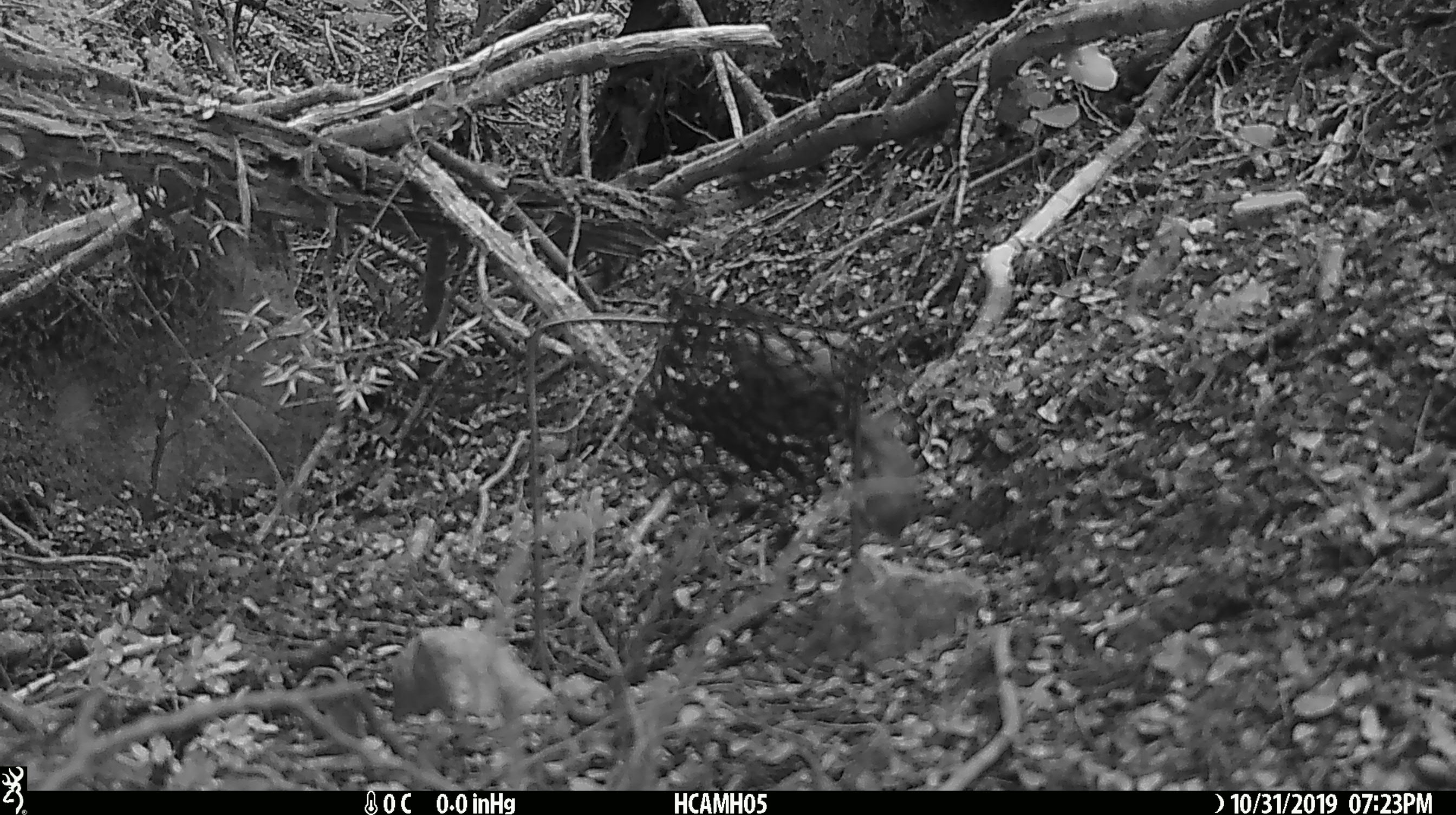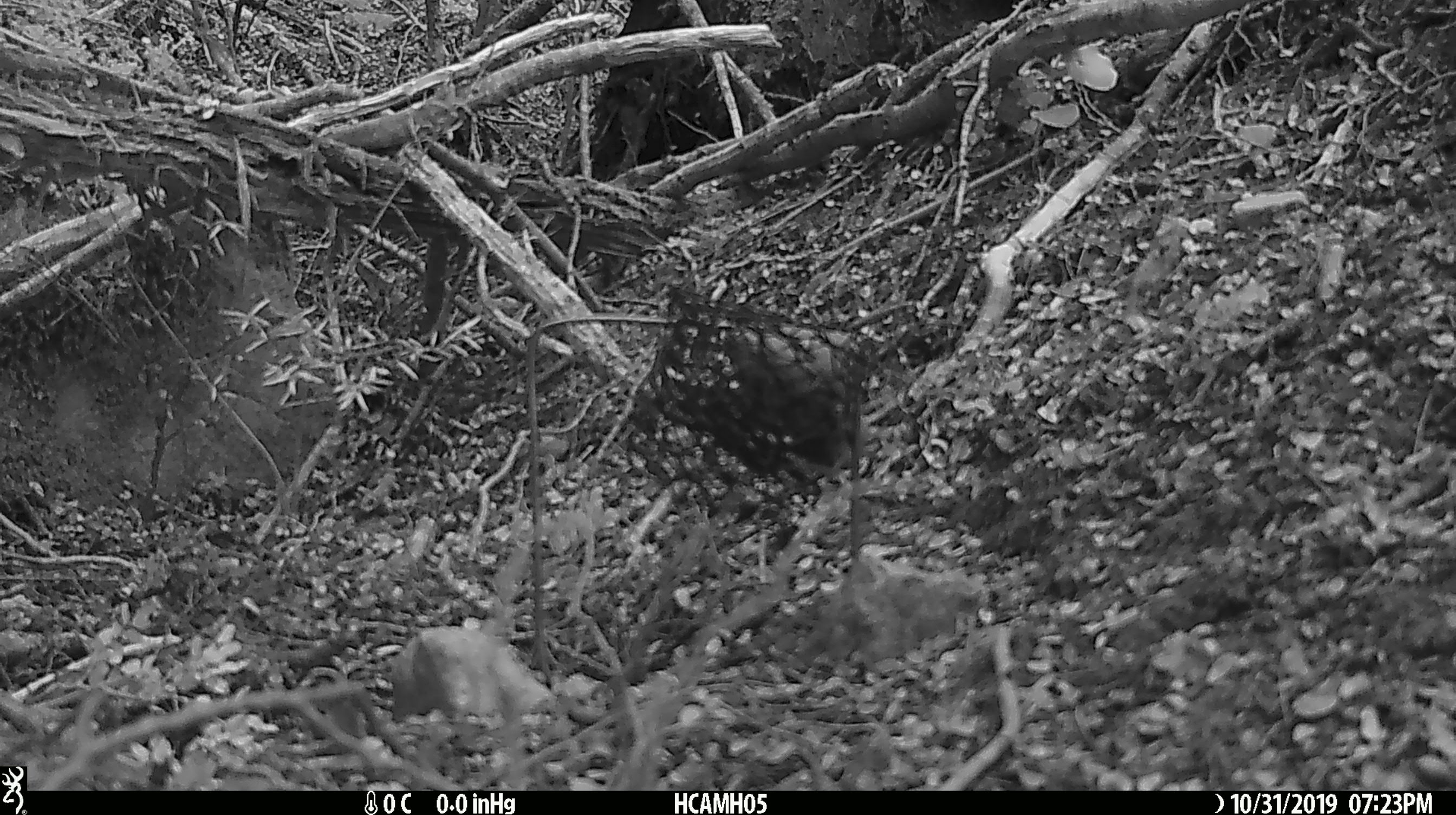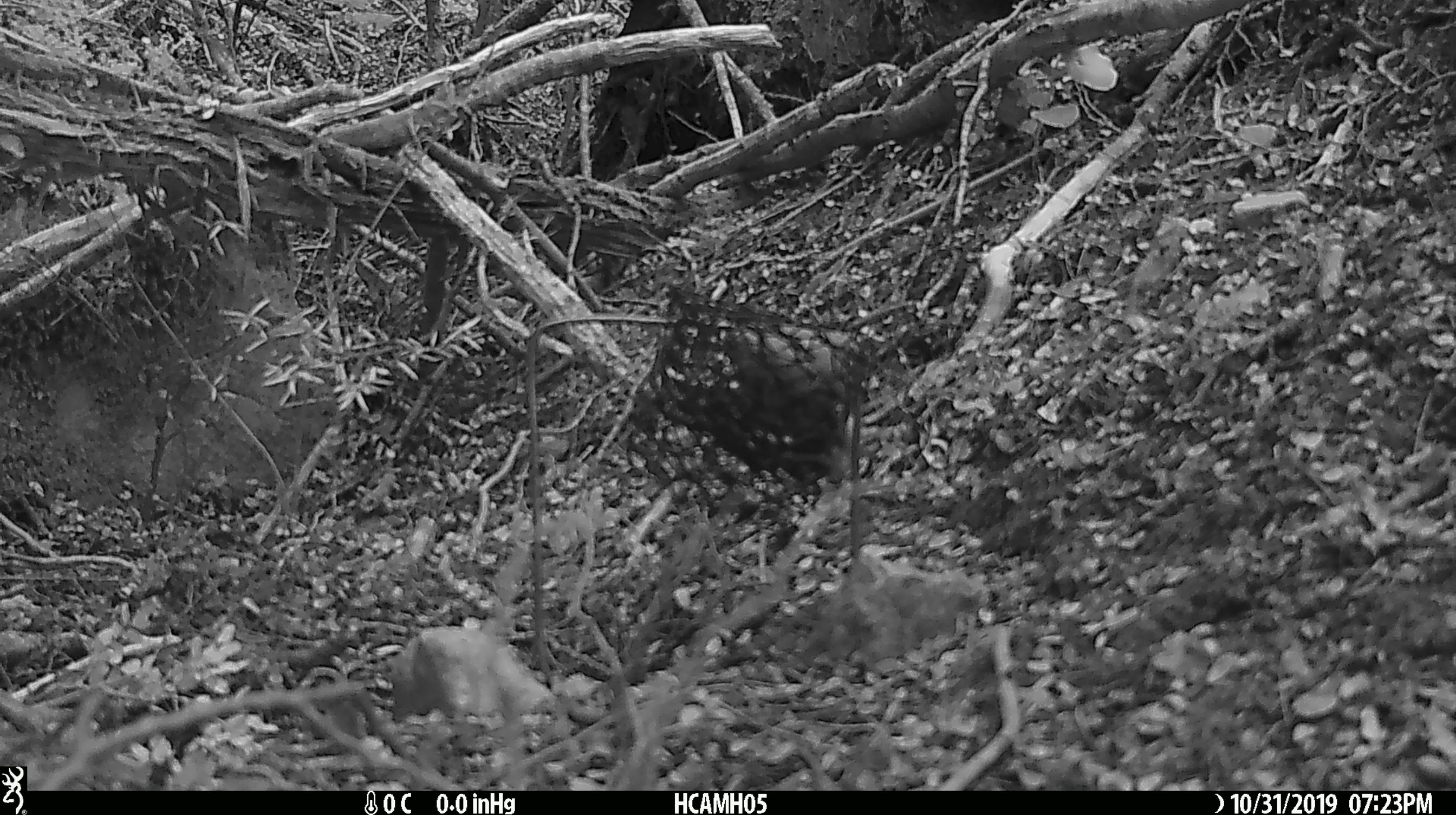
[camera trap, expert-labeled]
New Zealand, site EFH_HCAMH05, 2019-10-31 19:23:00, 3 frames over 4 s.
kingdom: Animalia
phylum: Chordata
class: Mammalia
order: Rodentia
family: Muridae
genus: Mus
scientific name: Mus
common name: mouse